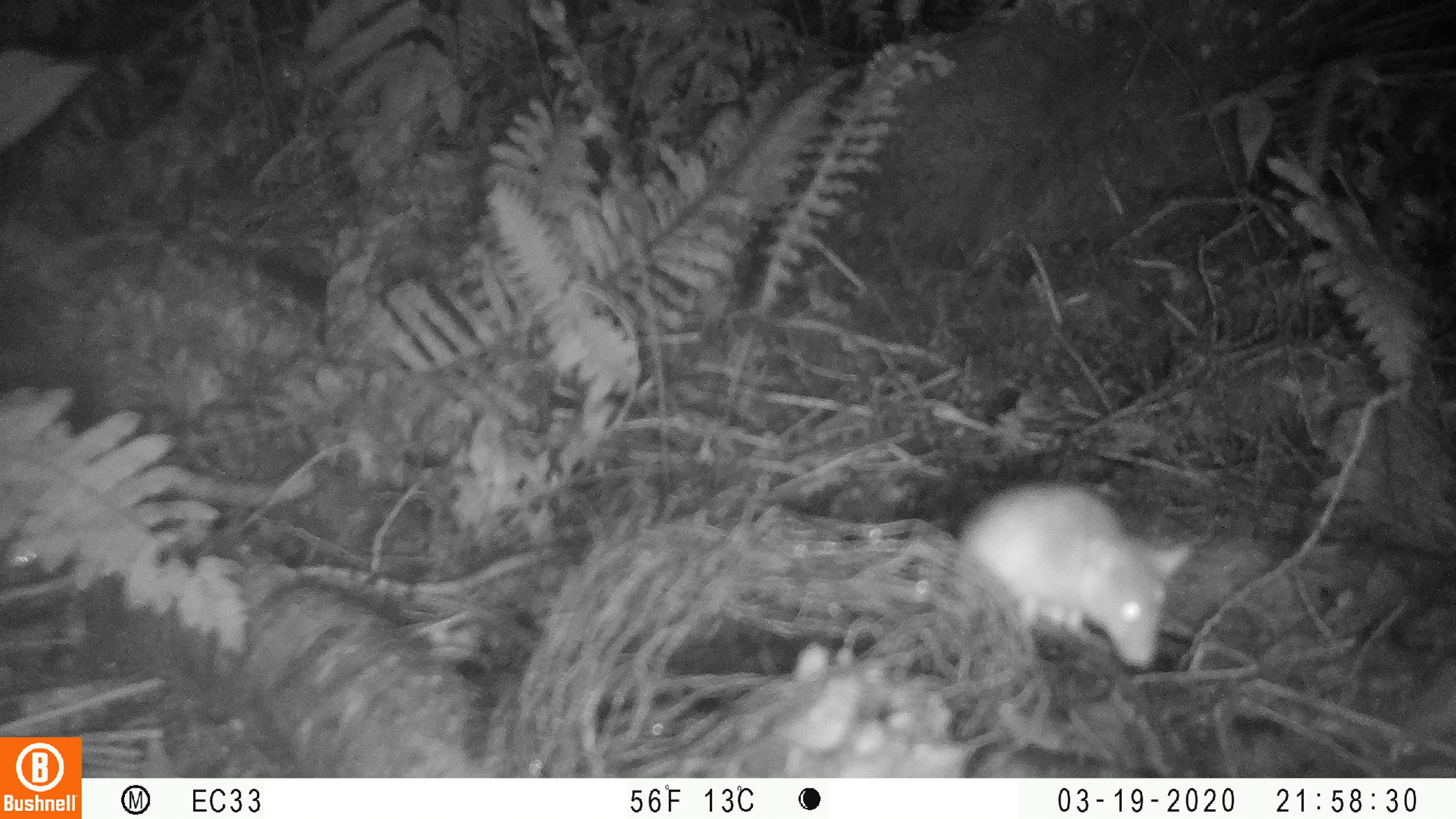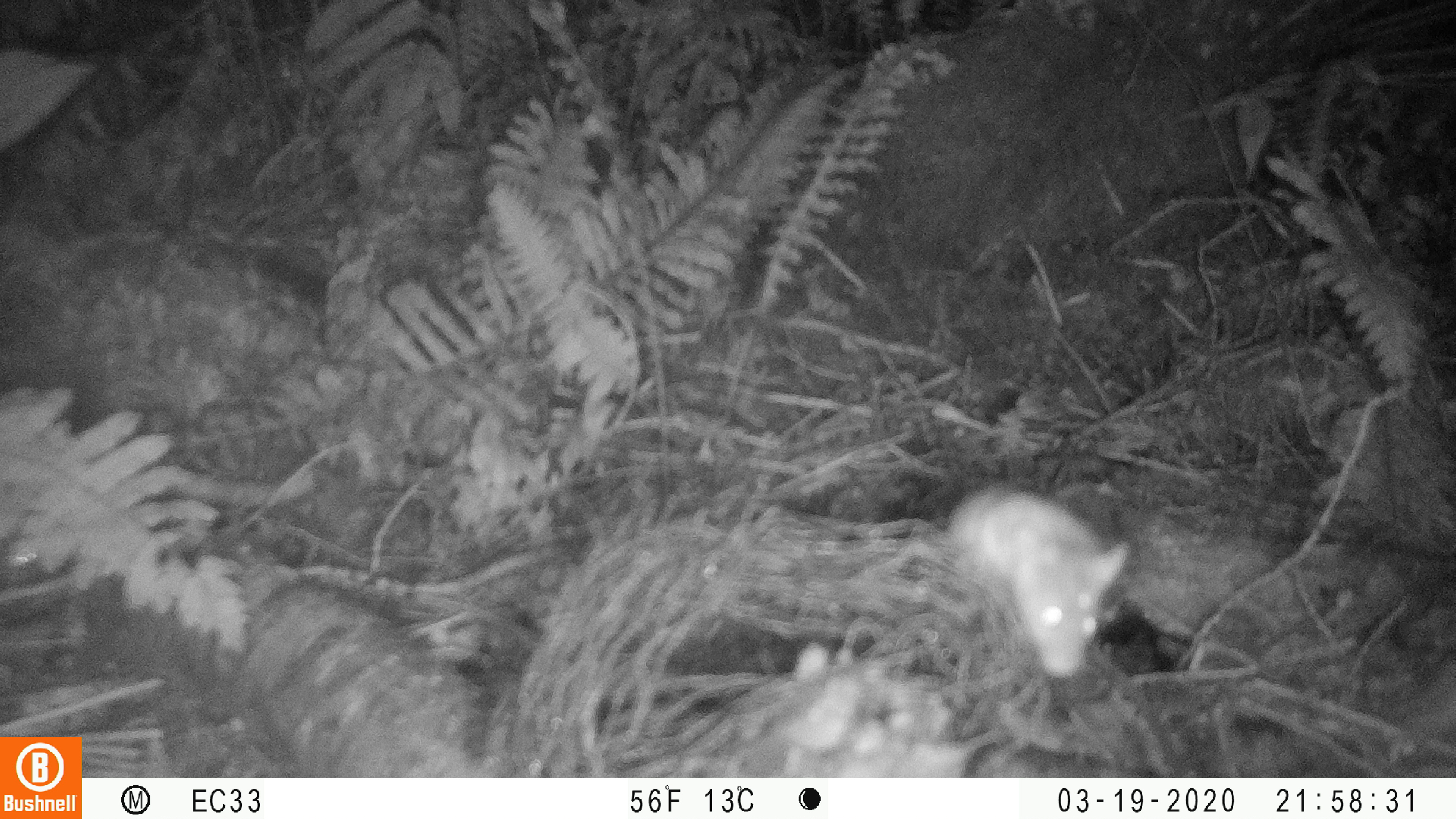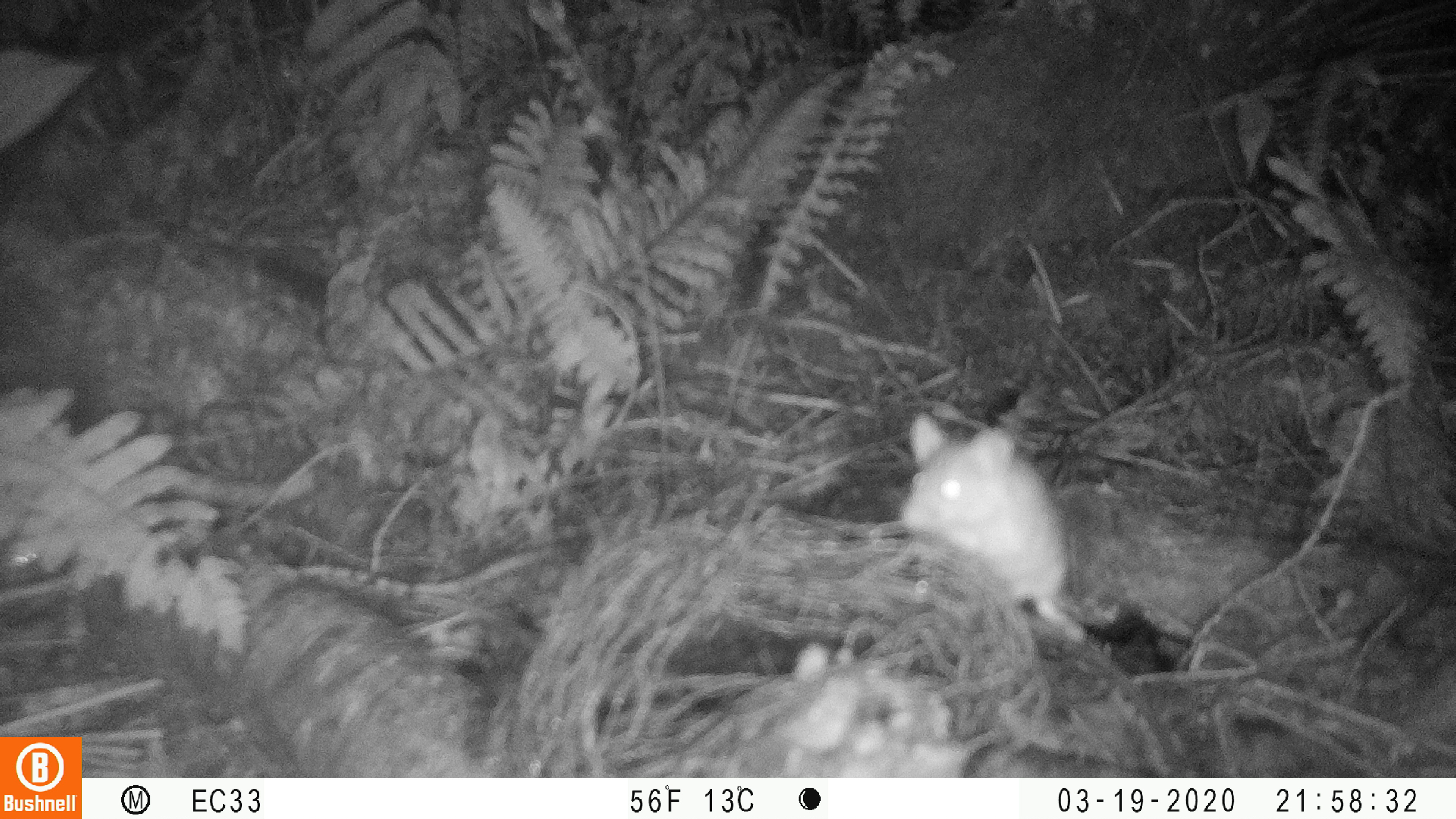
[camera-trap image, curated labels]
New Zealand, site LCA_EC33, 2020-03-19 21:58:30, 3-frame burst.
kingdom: Animalia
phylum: Chordata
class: Mammalia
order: Rodentia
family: Muridae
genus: Rattus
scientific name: Rattus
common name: rat